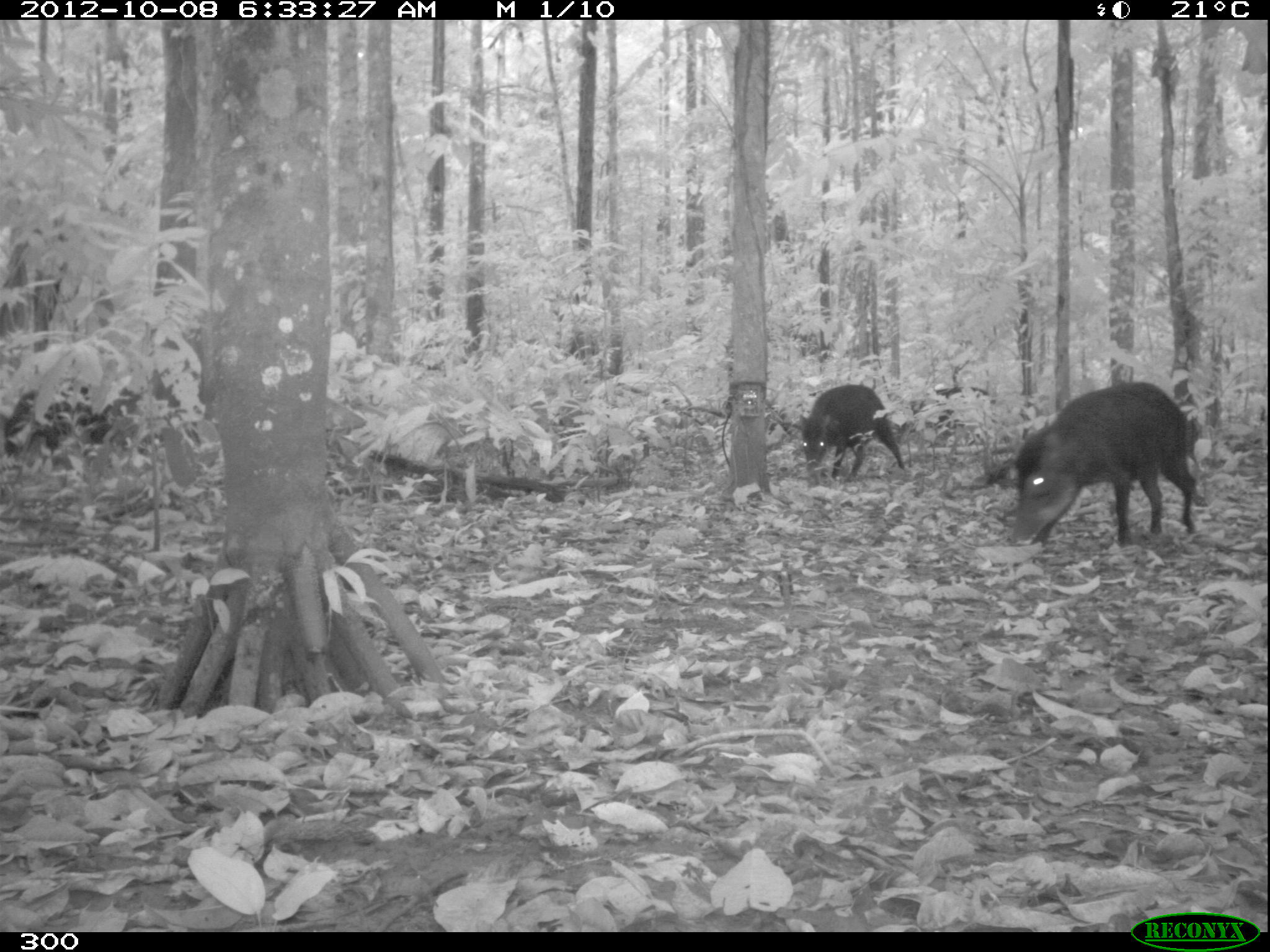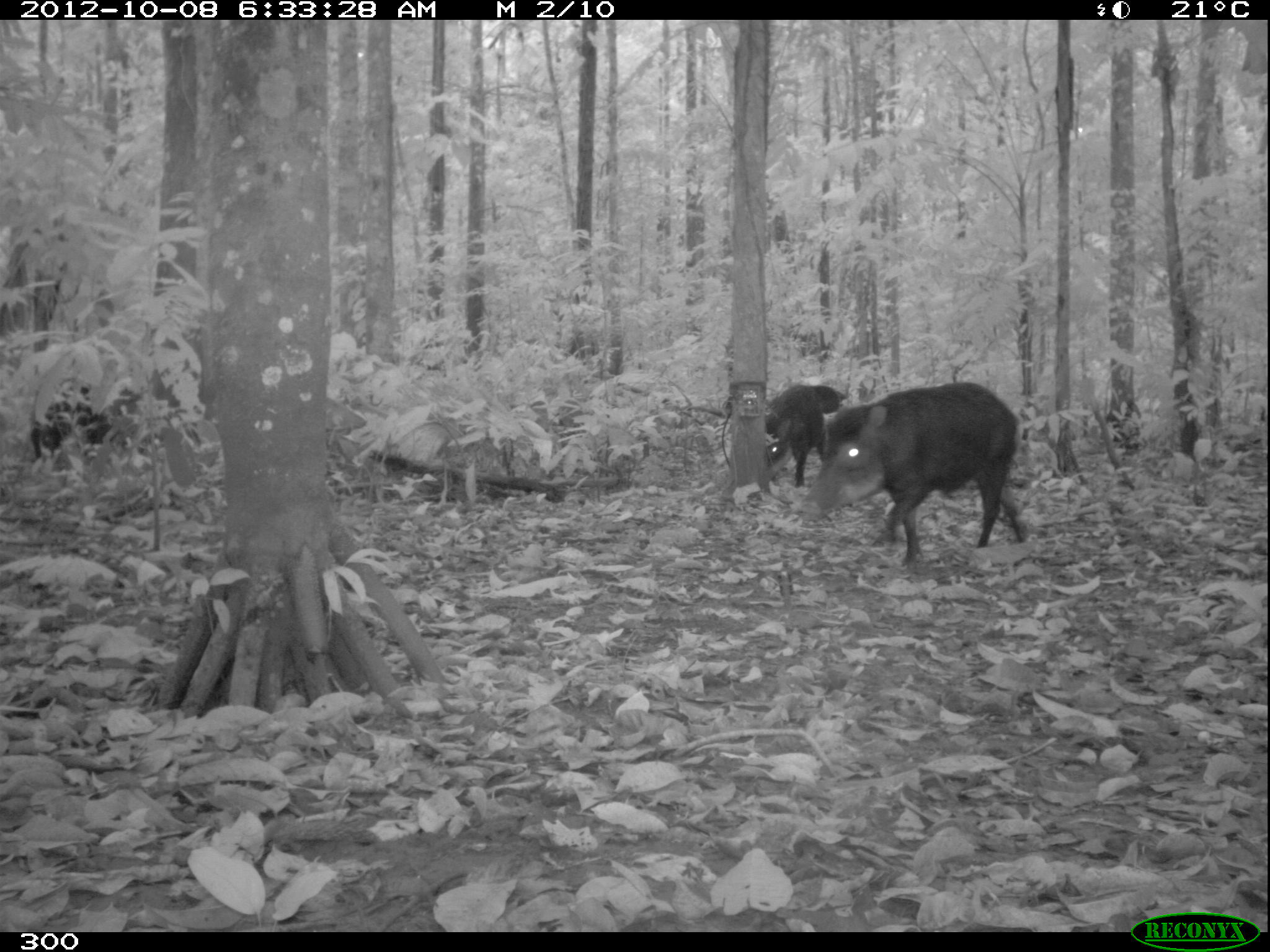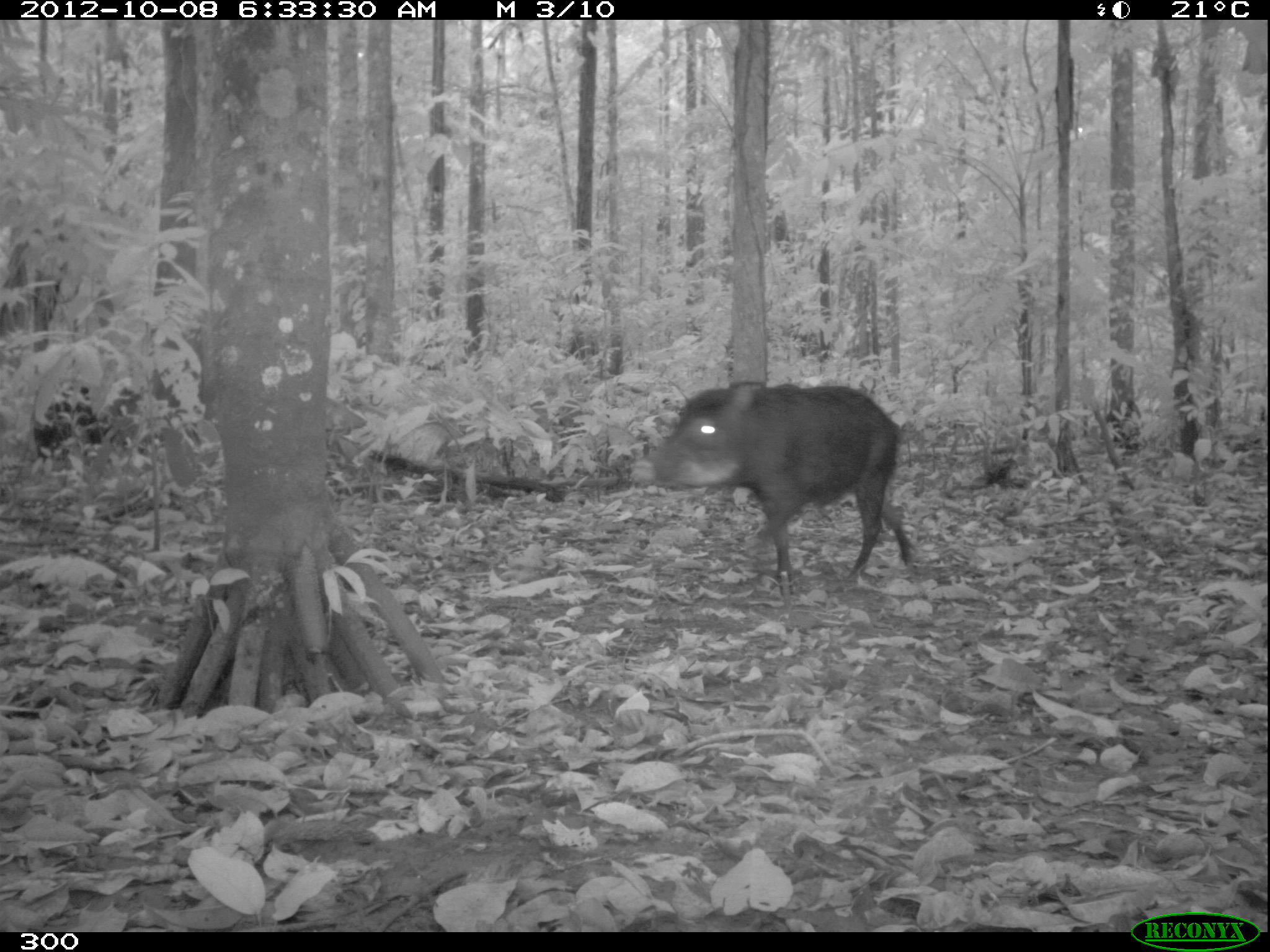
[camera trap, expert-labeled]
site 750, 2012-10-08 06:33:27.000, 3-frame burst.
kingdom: Animalia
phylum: Chordata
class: Mammalia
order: Artiodactyla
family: Tayassuidae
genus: Tayassu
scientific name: Tayassu pecari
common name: white-lipped peccary